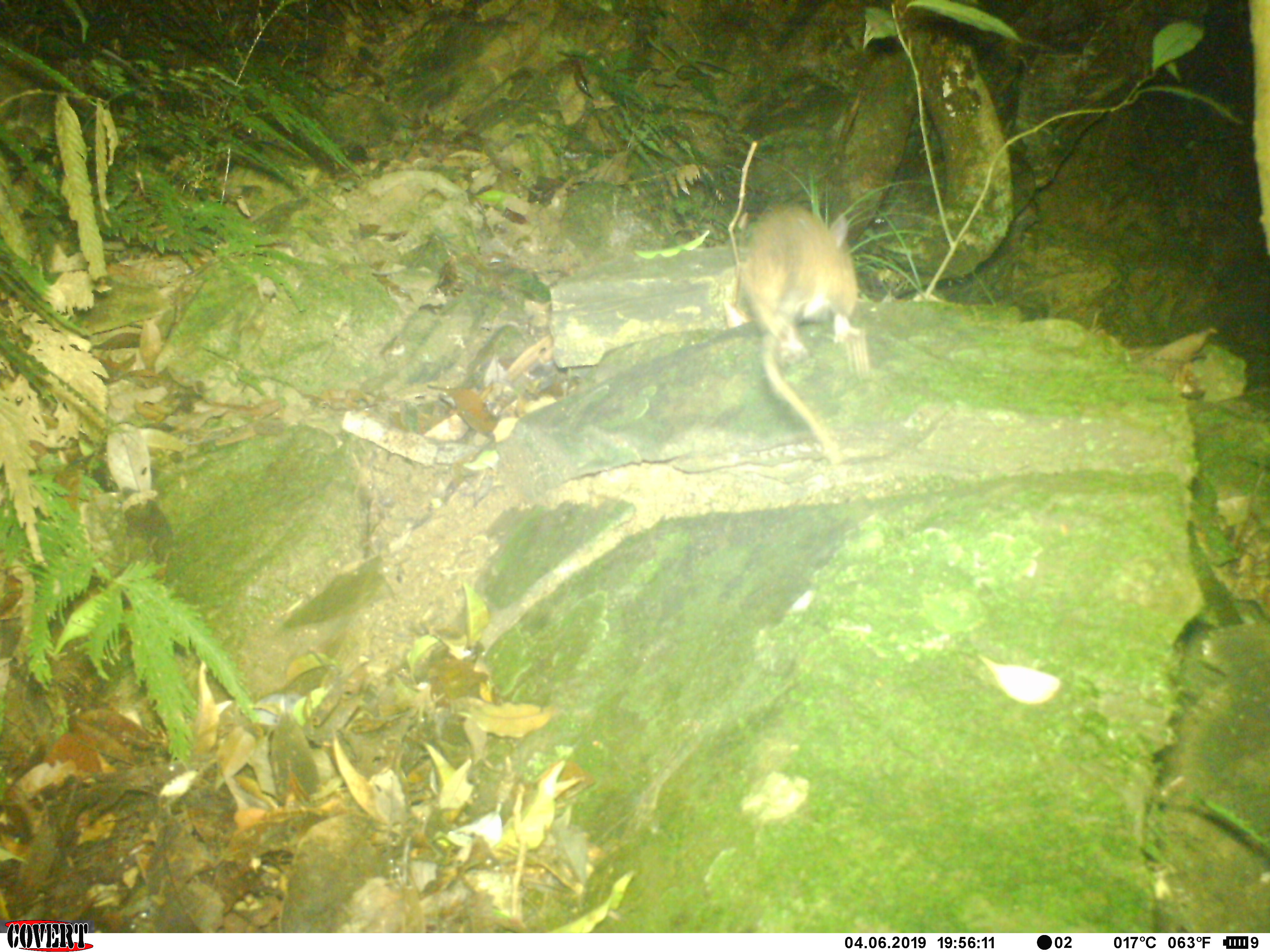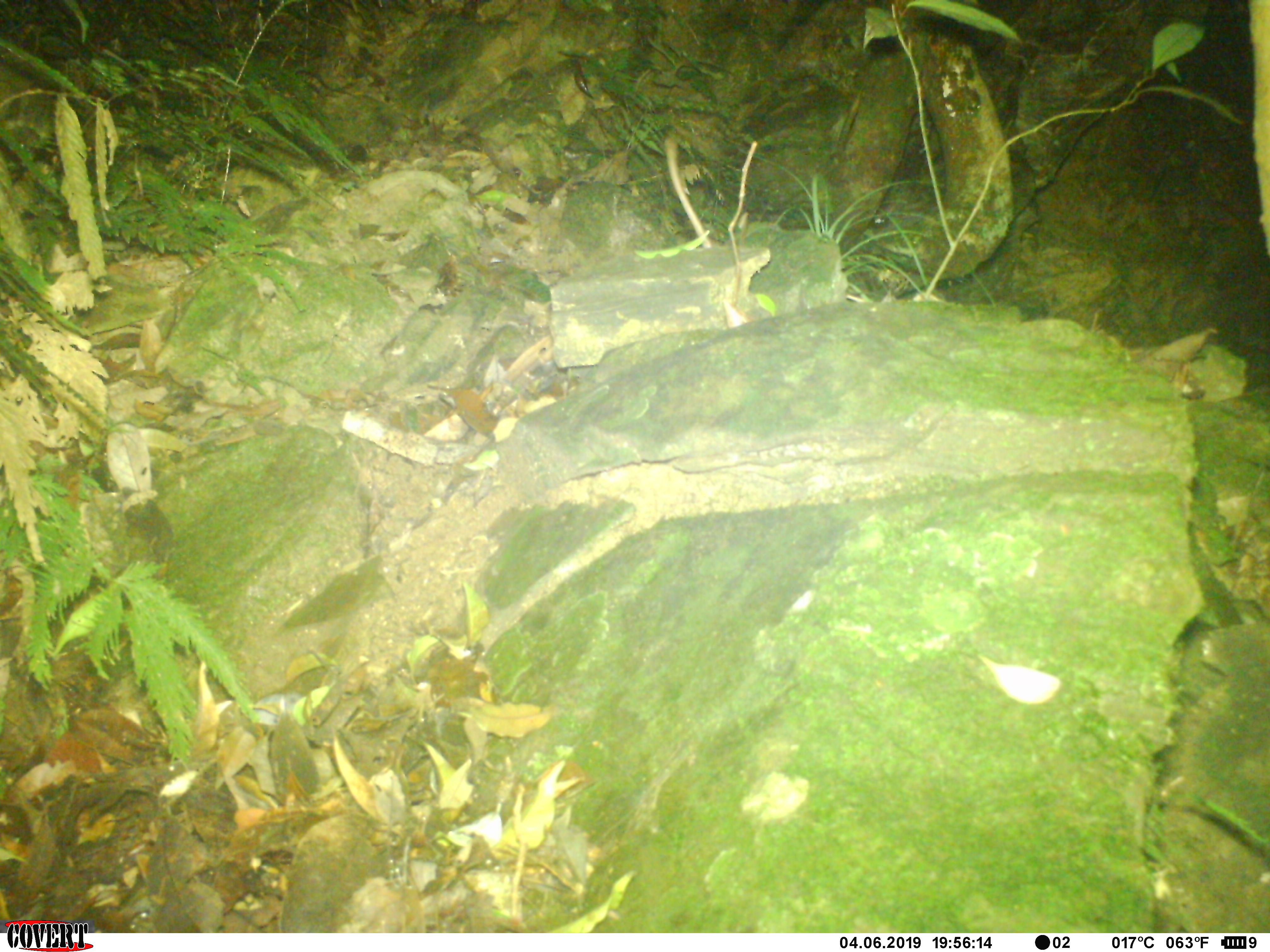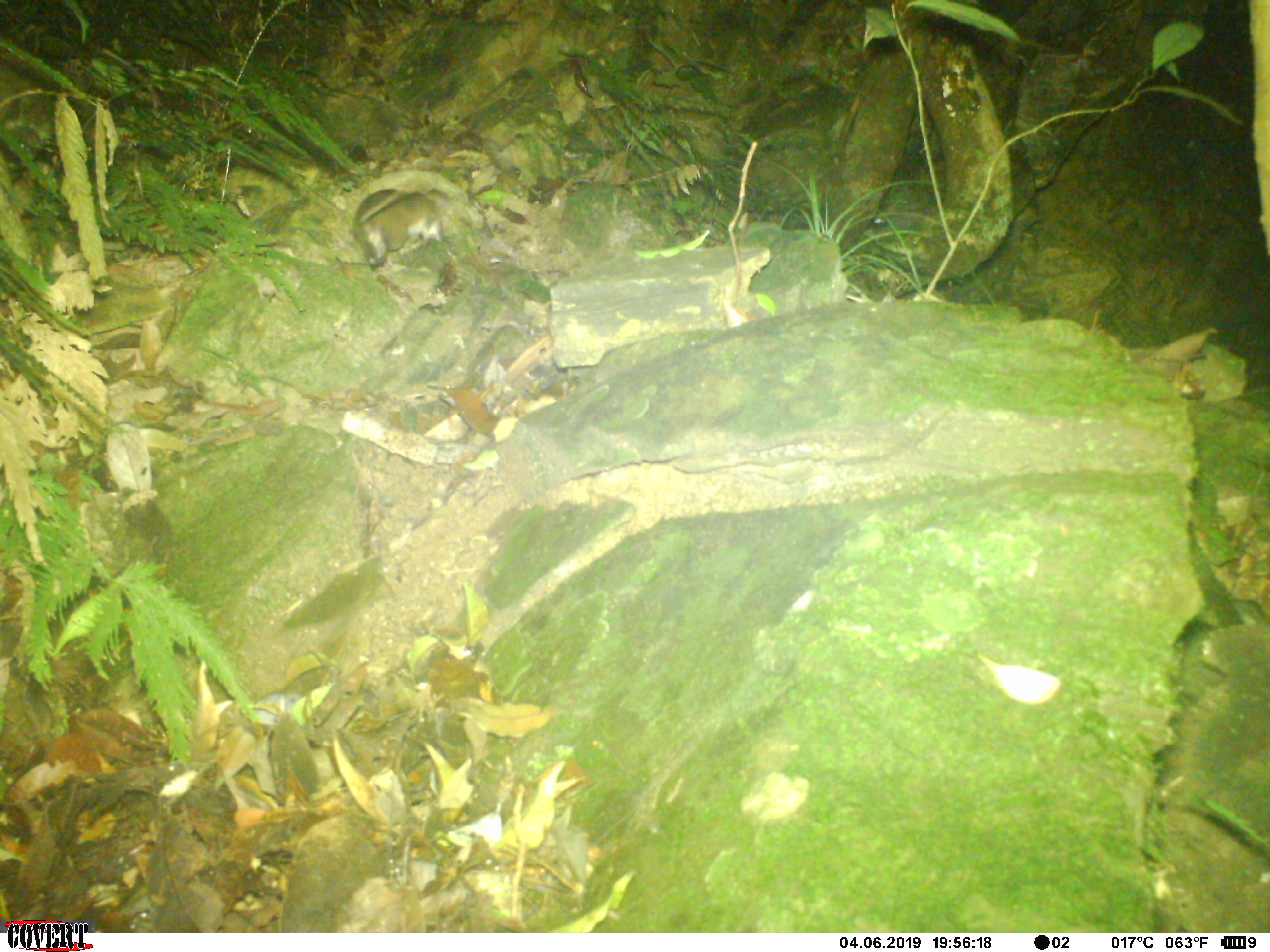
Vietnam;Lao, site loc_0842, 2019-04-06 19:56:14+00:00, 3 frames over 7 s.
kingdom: Animalia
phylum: Chordata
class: Mammalia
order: Rodentia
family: Muridae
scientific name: Muridae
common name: old-world mice and rats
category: unidentified murid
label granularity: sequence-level